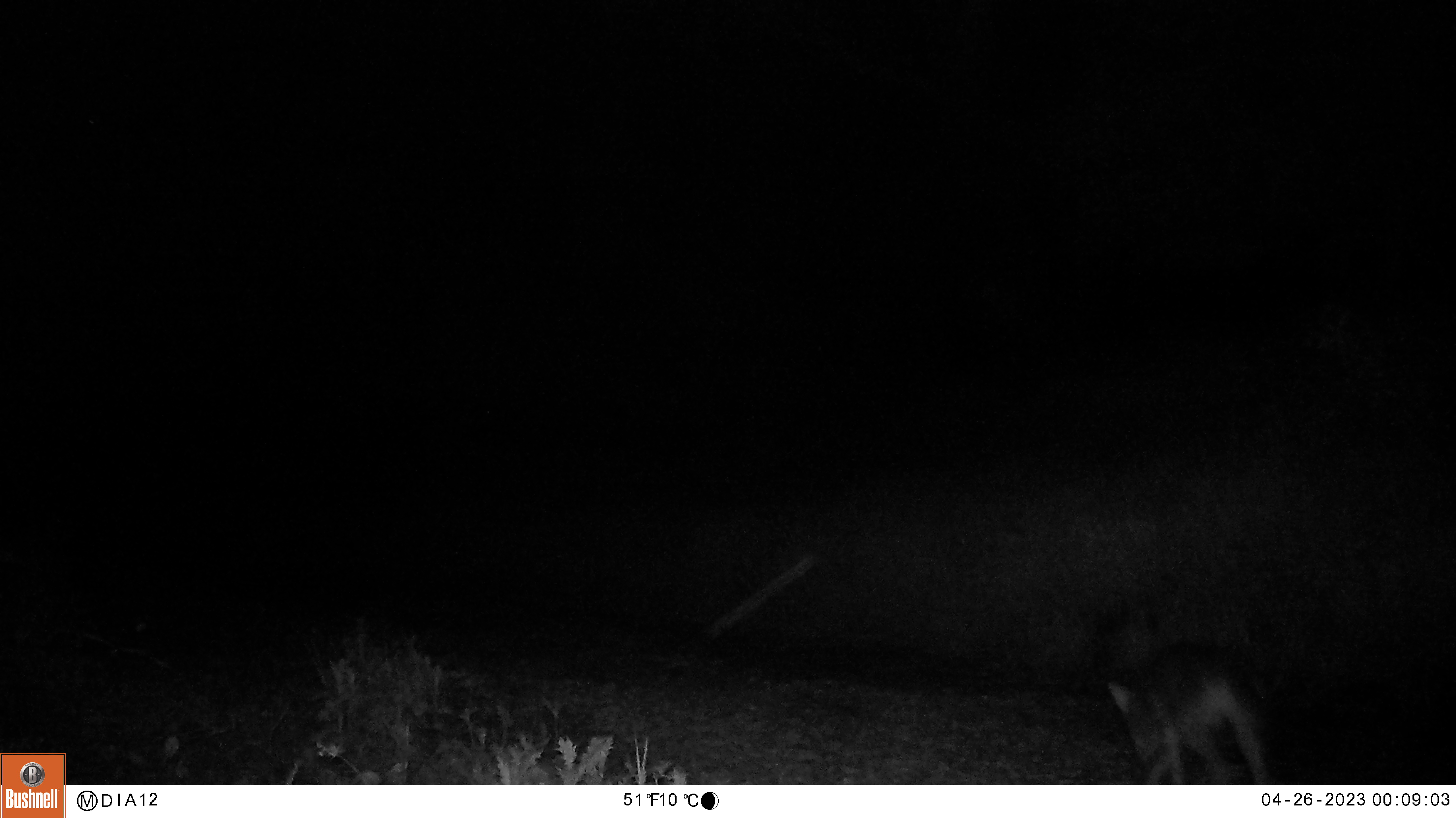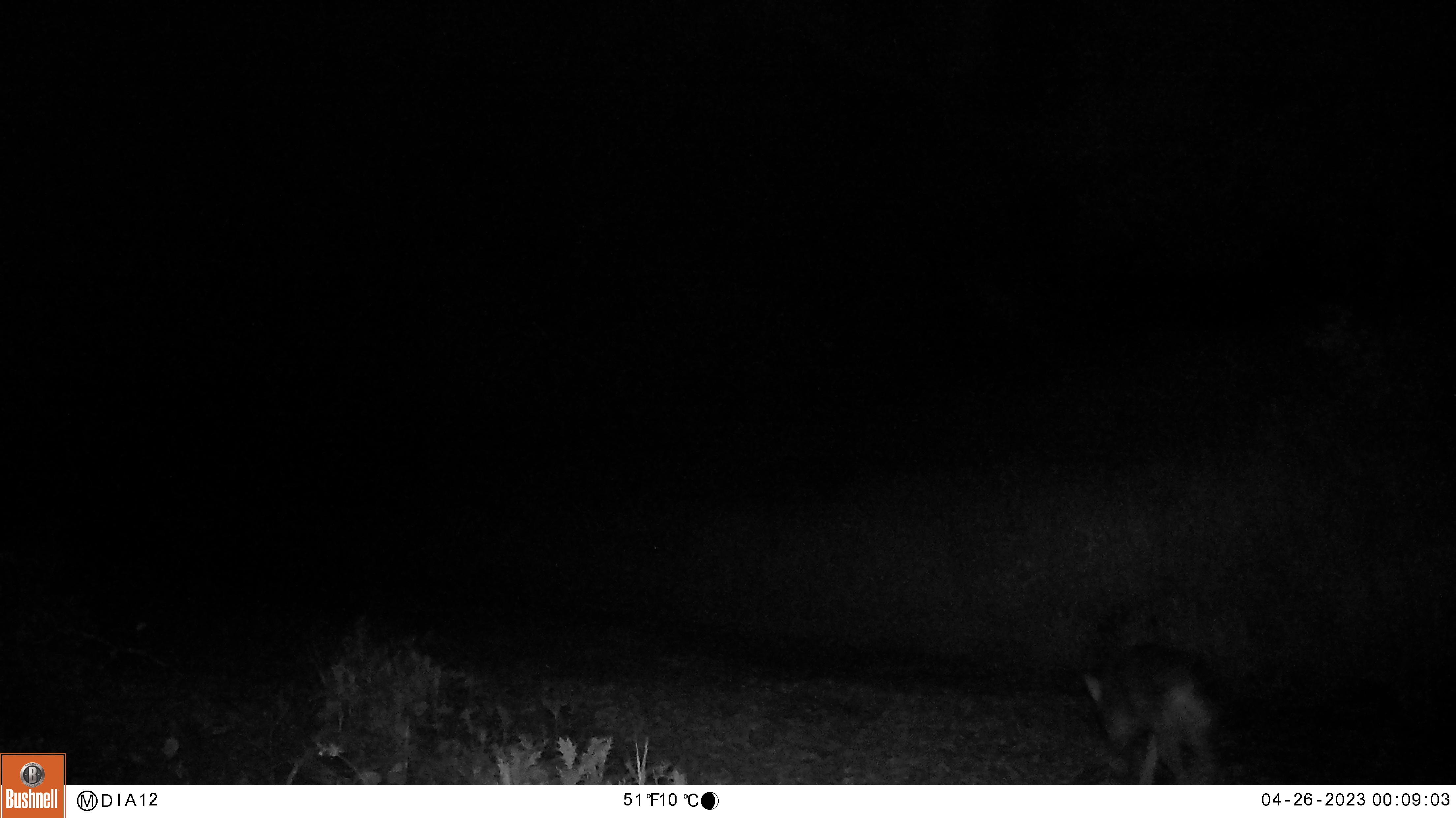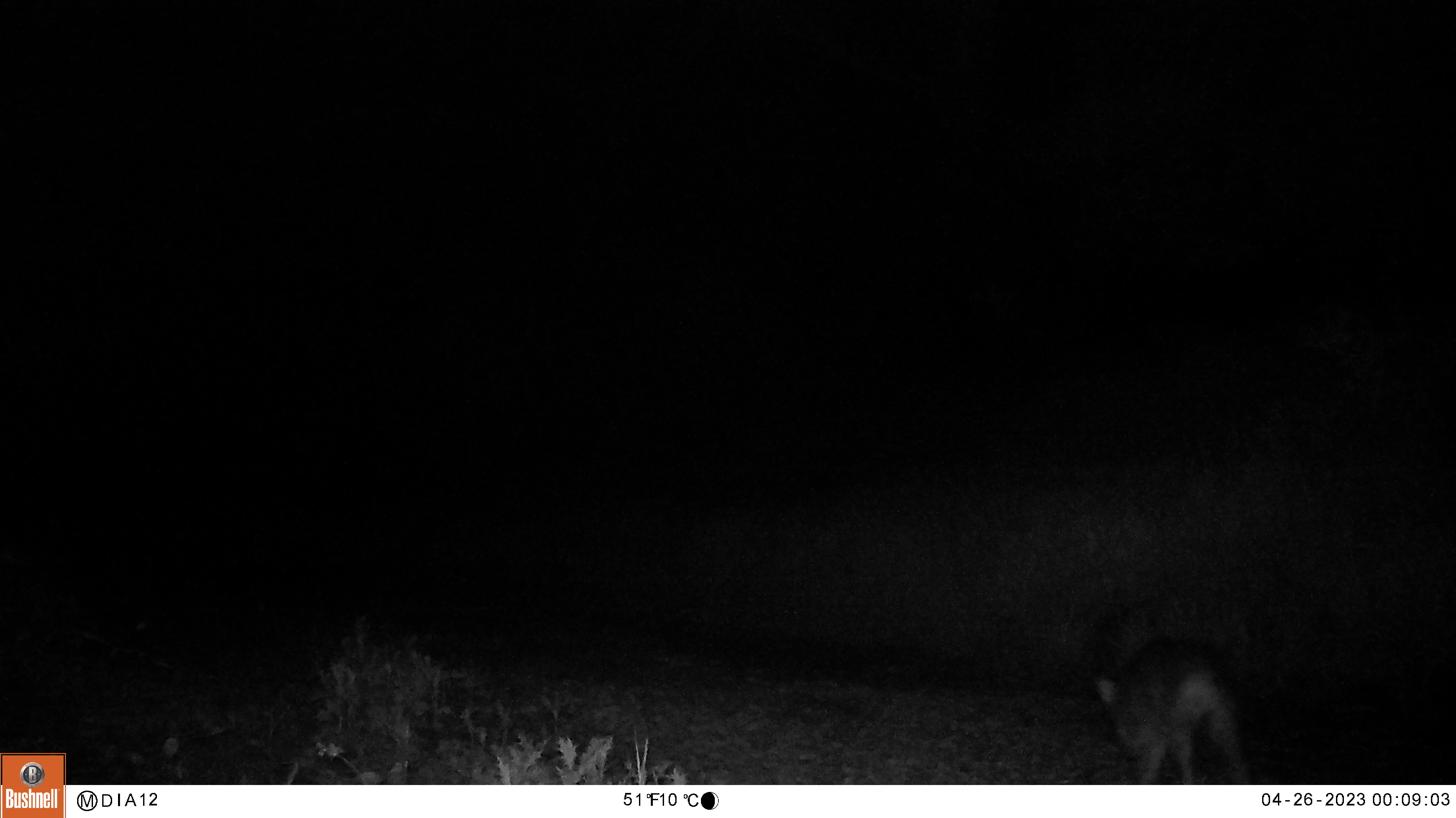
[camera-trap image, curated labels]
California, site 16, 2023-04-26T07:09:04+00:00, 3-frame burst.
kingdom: Animalia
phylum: Chordata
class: Mammalia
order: Carnivora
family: Canidae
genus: Canis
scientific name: Canis latrans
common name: coyote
Coyote (Canis latrans).